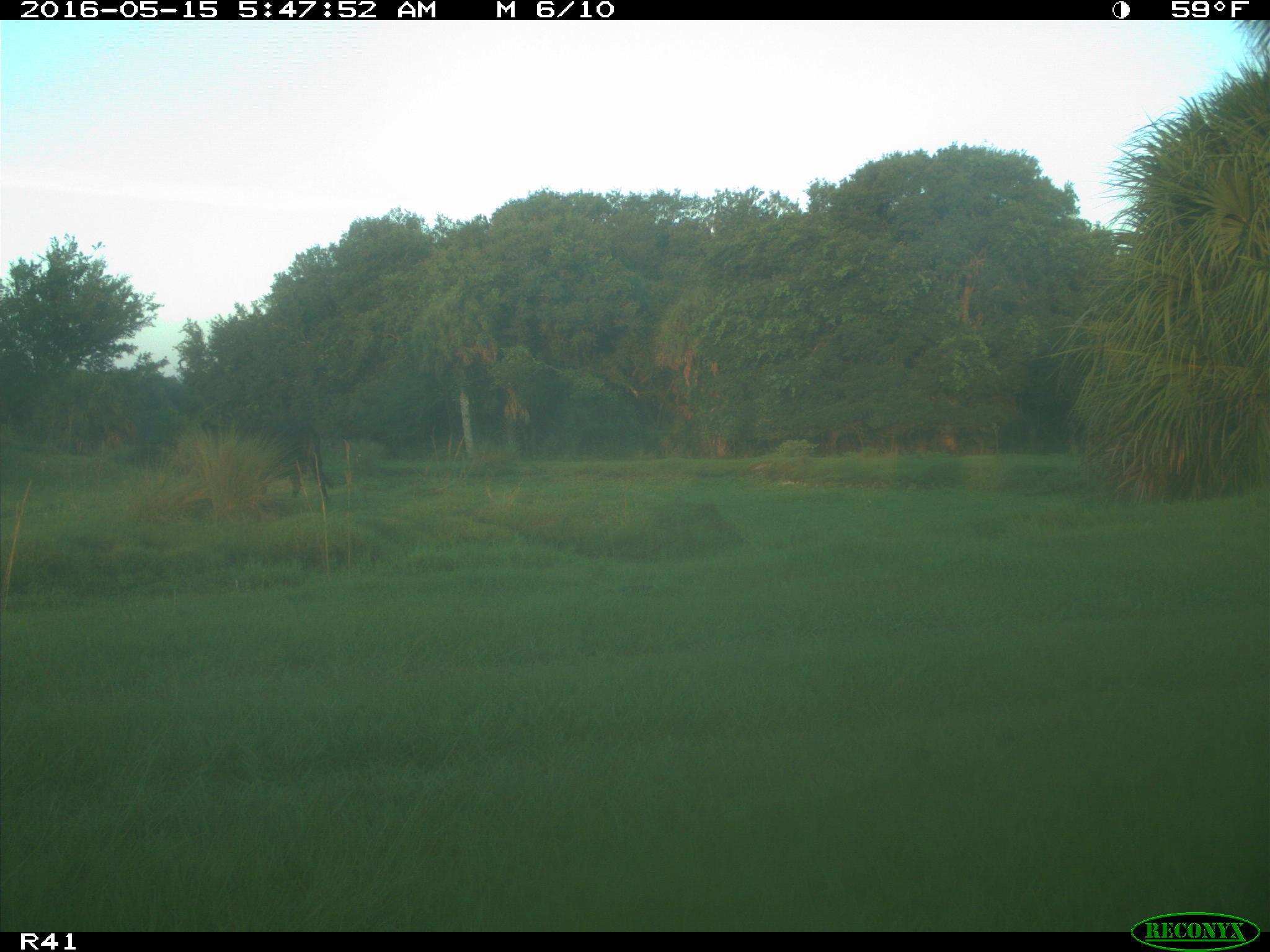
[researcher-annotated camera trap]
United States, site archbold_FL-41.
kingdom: Animalia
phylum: Chordata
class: Mammalia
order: Artiodactyla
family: Bovidae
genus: Bos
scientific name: Bos taurus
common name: domestic cow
Bos taurus (domestic cow).